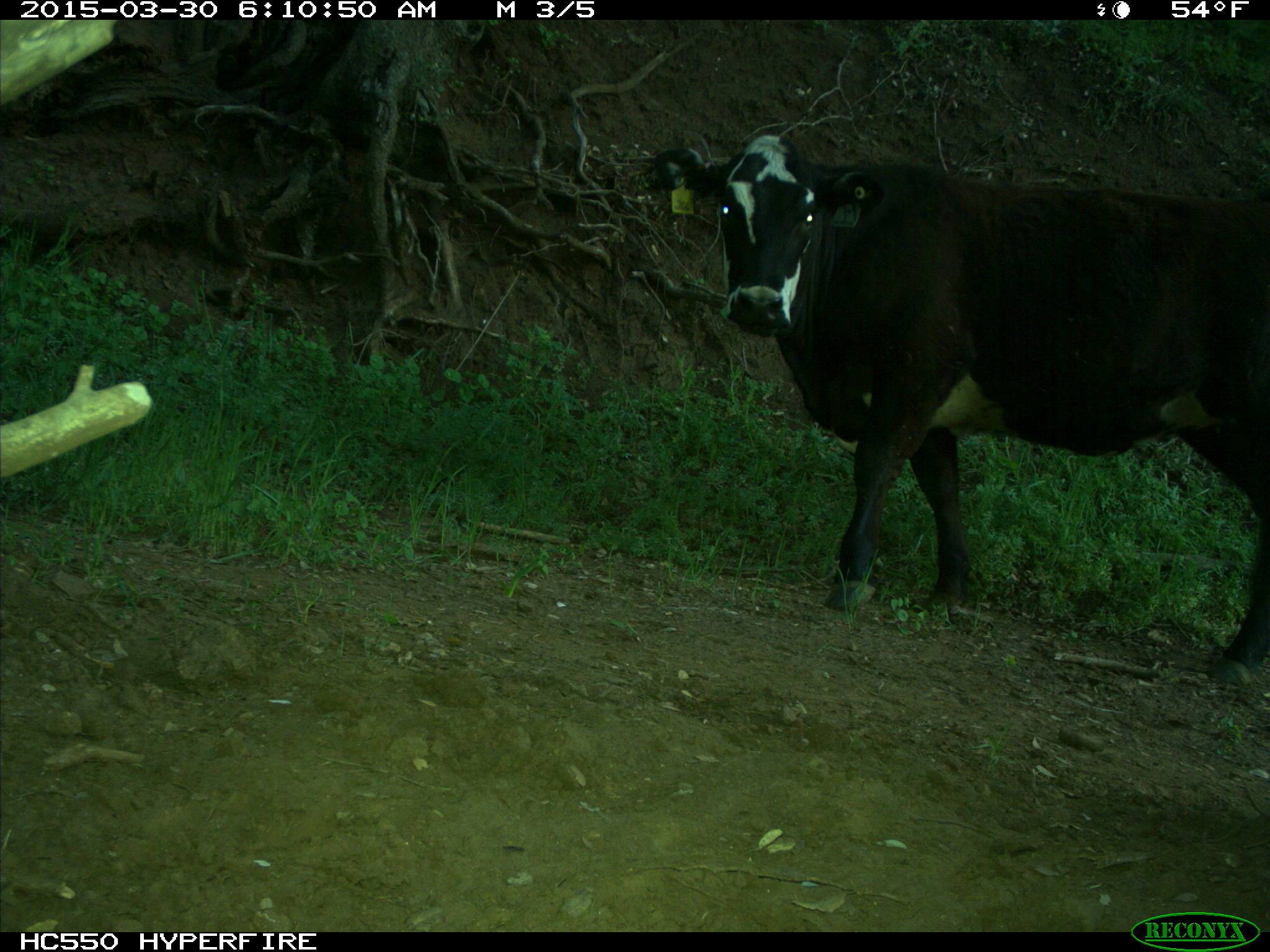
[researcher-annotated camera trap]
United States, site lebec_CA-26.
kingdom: Animalia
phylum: Chordata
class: Mammalia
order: Artiodactyla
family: Bovidae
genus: Bos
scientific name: Bos taurus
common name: domestic cow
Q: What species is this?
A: Bos taurus (domestic cow).